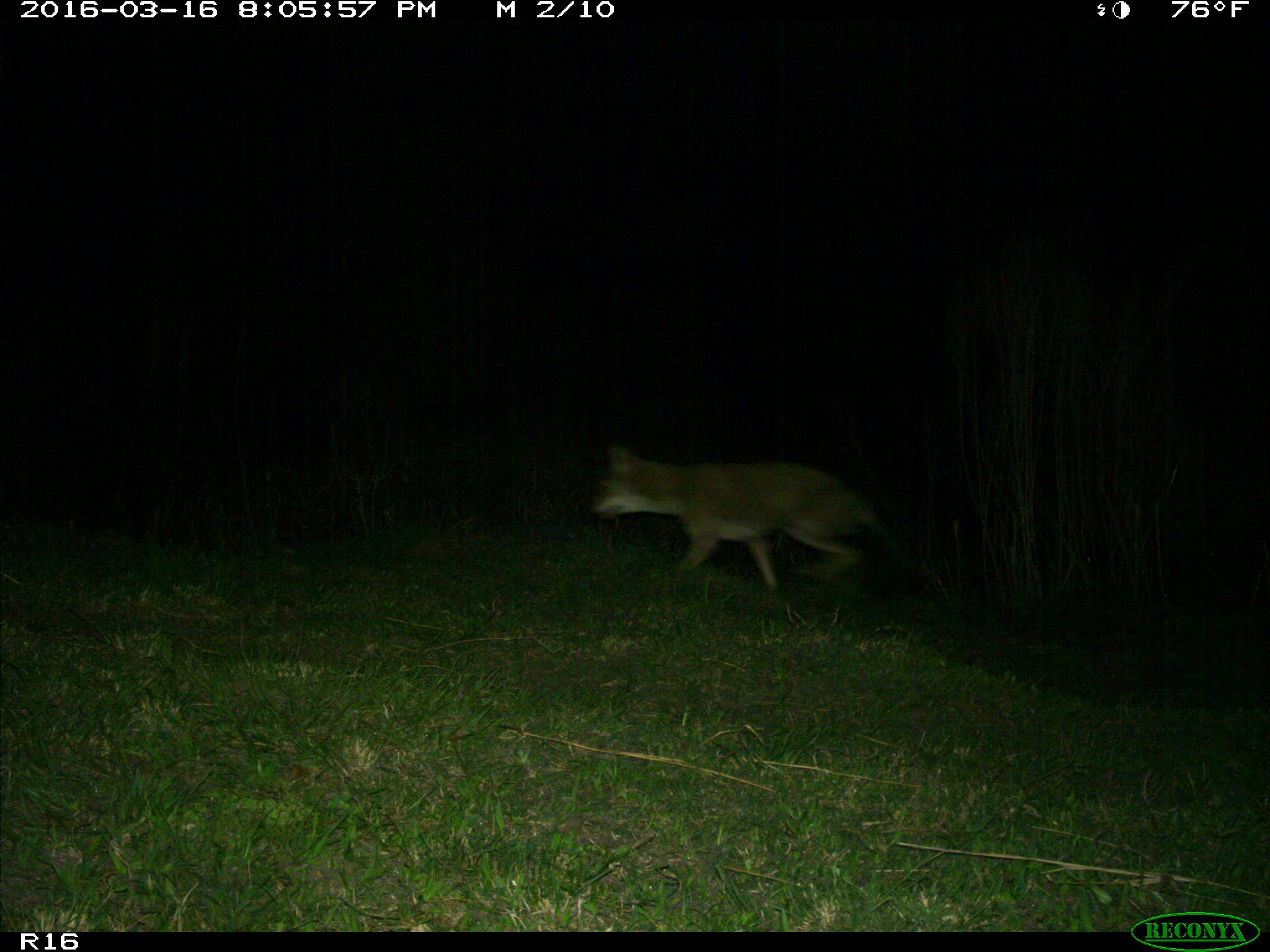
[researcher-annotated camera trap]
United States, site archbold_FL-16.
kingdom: Animalia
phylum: Chordata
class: Mammalia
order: Carnivora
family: Canidae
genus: Canis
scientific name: Canis latrans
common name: coyote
Canis latrans (coyote).